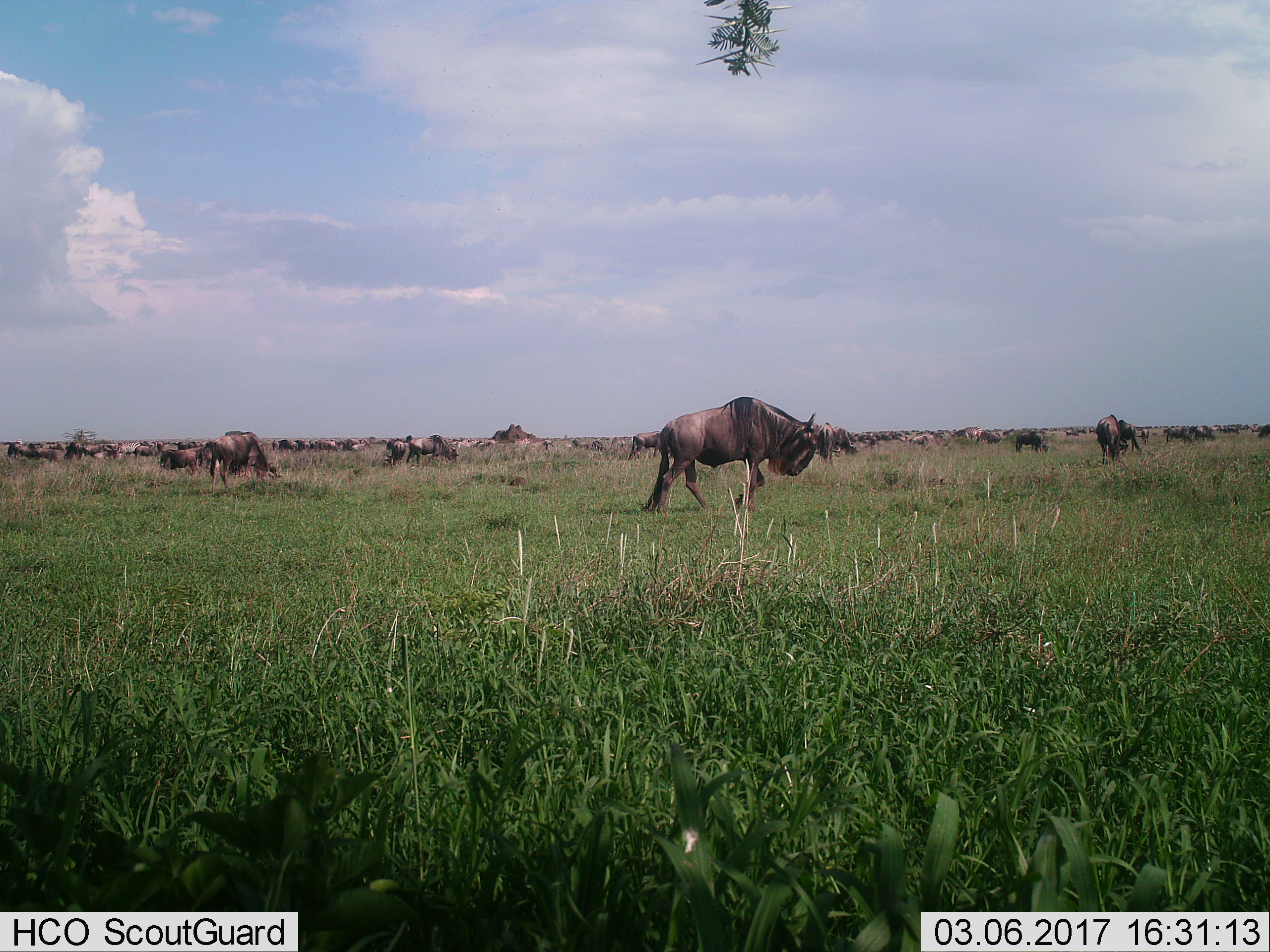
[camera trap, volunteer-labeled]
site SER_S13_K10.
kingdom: Animalia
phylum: Chordata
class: Mammalia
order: Artiodactyla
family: Bovidae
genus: Connochaetes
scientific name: Connochaetes taurinus taurinus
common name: blue wildebeest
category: wildebeestblue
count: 11-50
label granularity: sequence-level